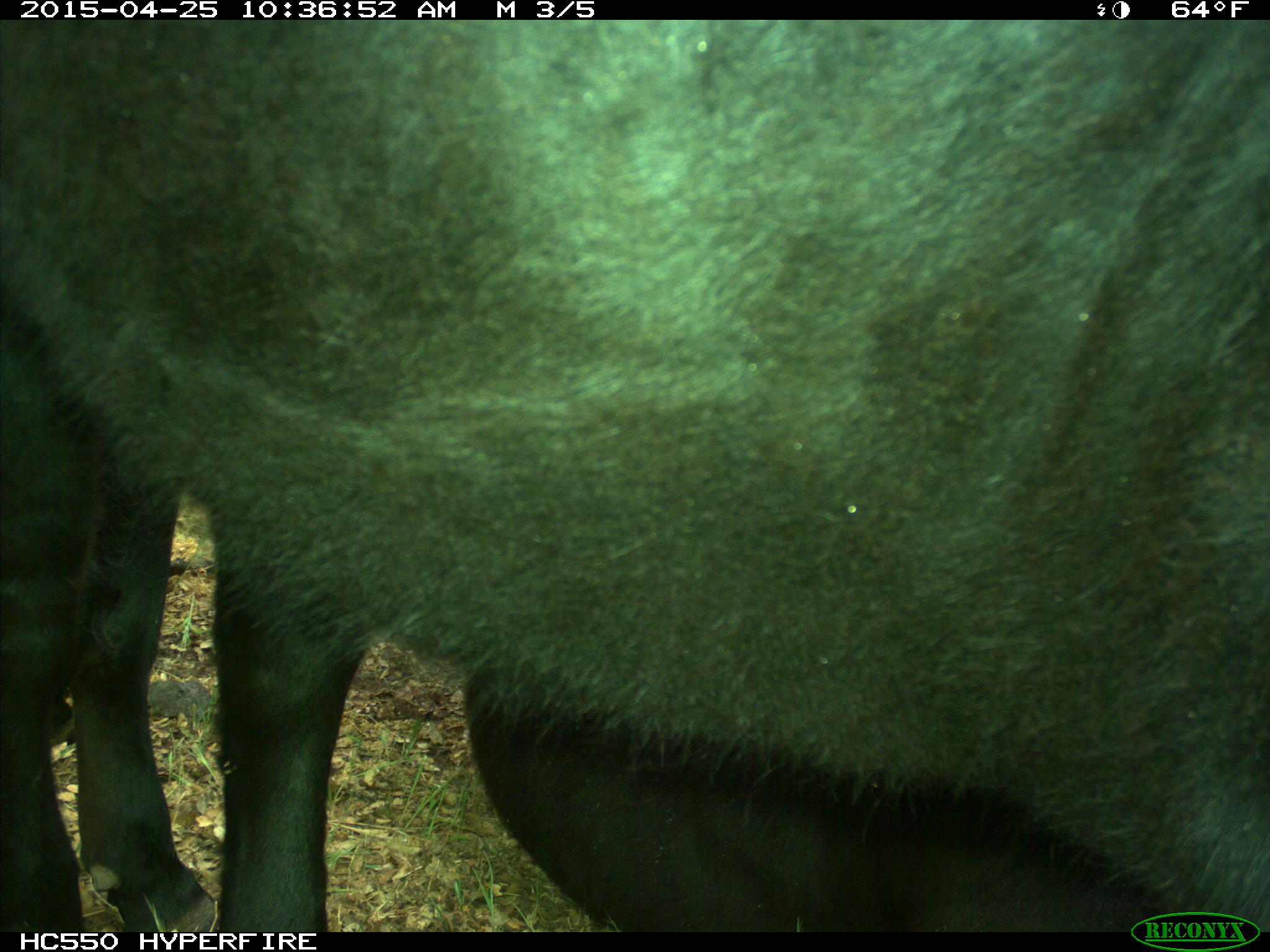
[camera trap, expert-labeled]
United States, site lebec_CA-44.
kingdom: Animalia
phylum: Chordata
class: Mammalia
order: Artiodactyla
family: Suidae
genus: Sus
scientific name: Sus scrofa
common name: wild boar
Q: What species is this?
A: Sus scrofa (wild boar).